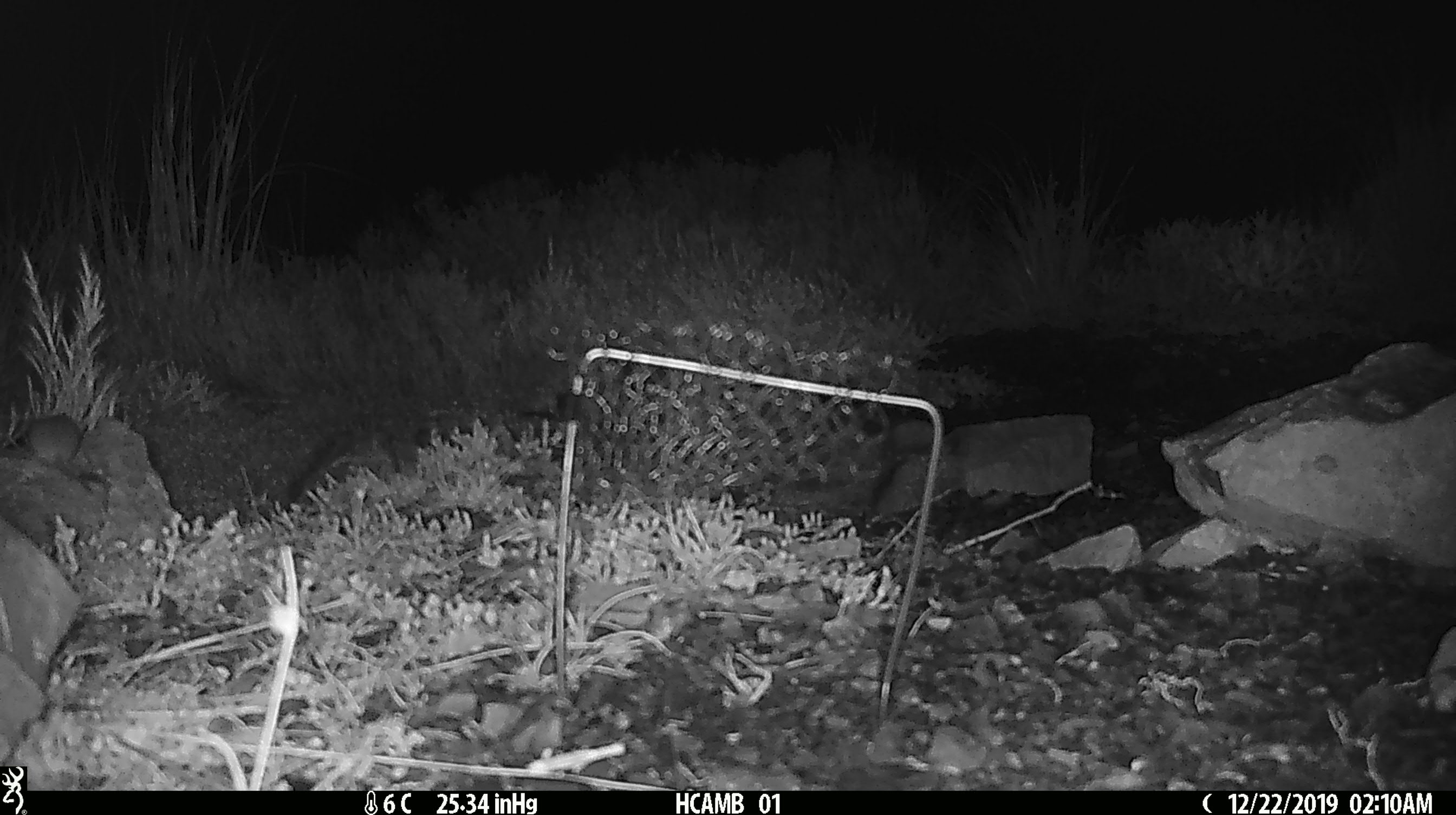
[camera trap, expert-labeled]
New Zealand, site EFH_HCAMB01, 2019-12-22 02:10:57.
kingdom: Animalia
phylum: Chordata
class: Mammalia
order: Rodentia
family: Muridae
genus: Mus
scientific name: Mus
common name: mouse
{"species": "mouse (Mus)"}